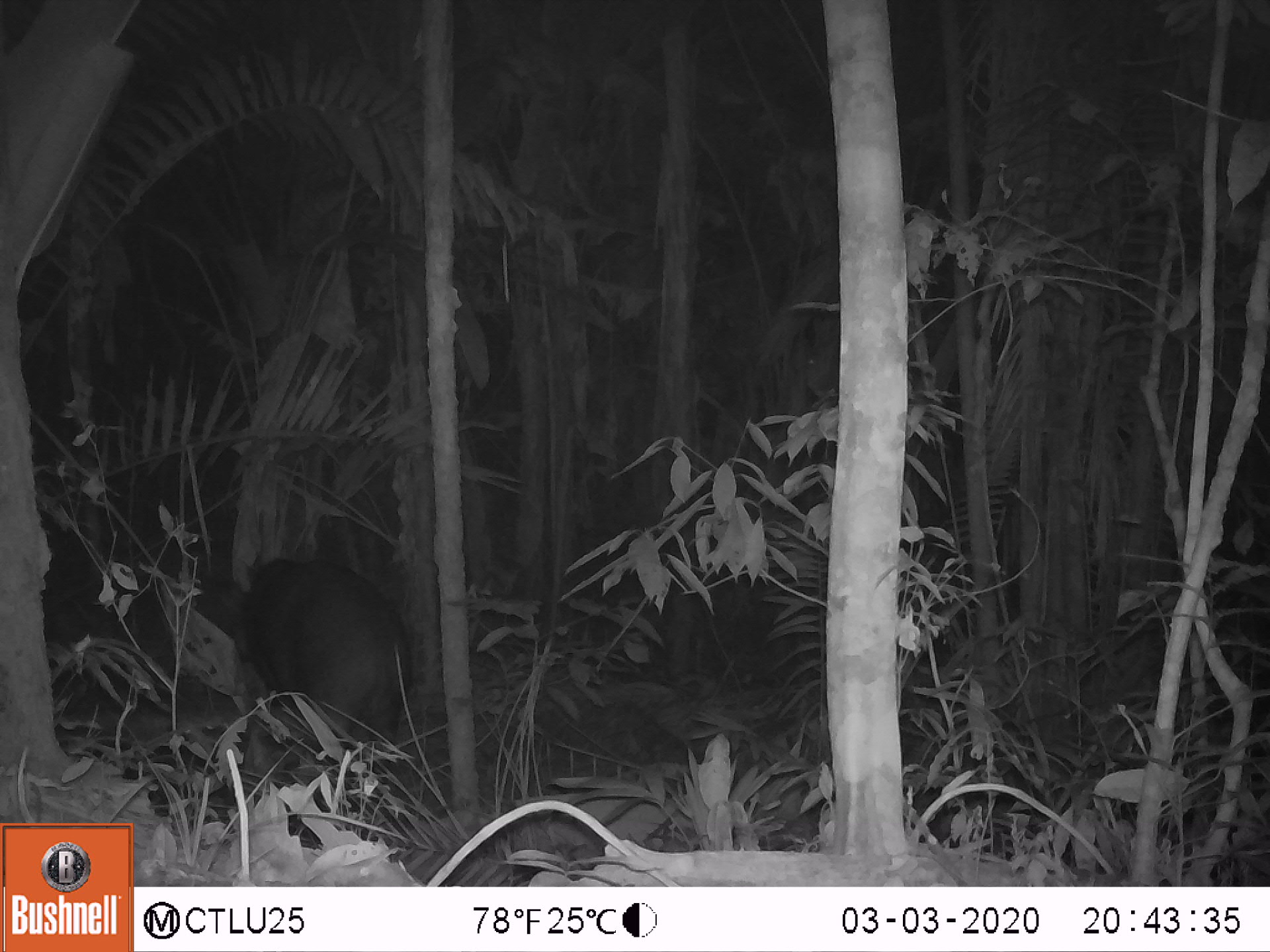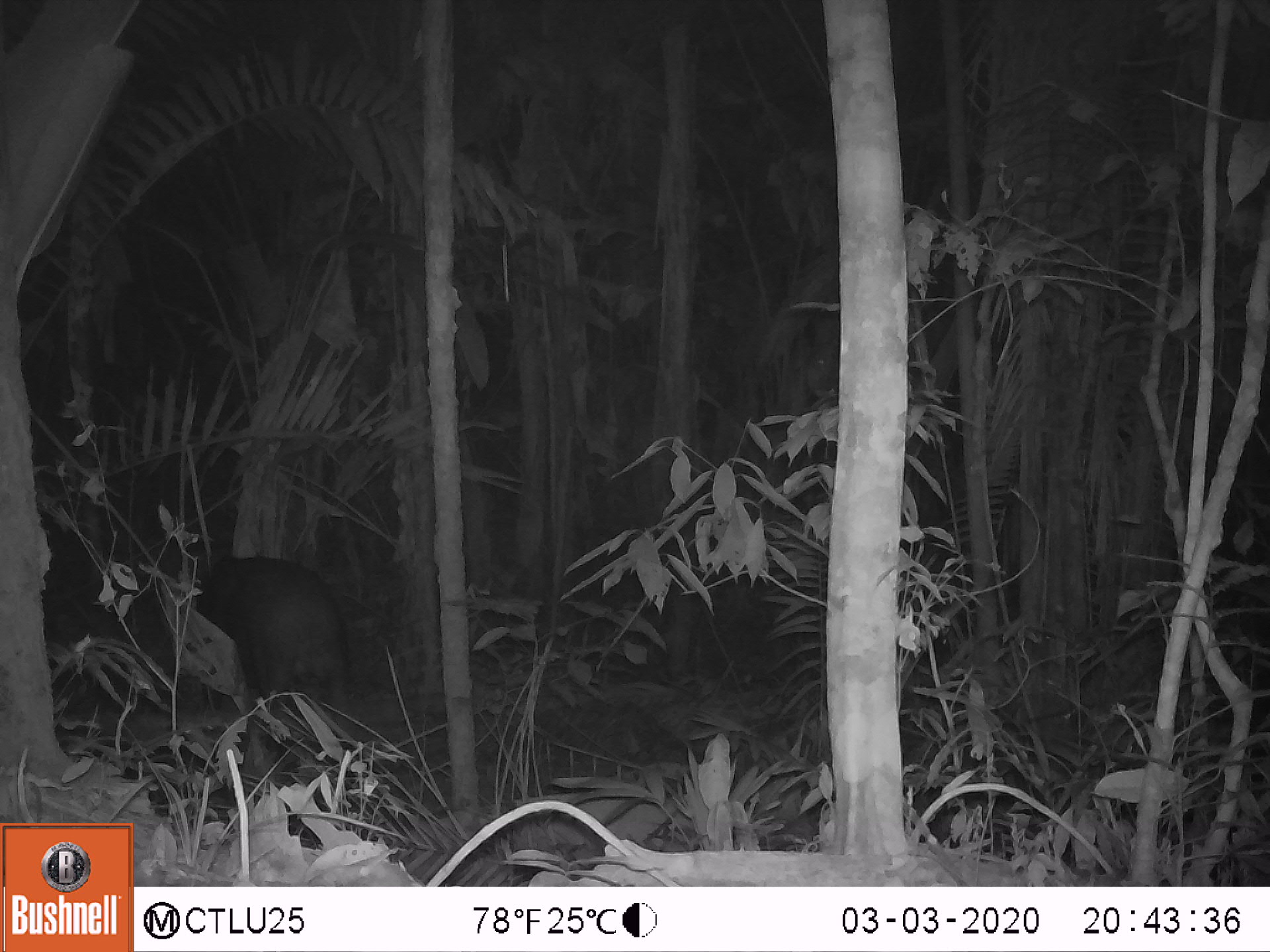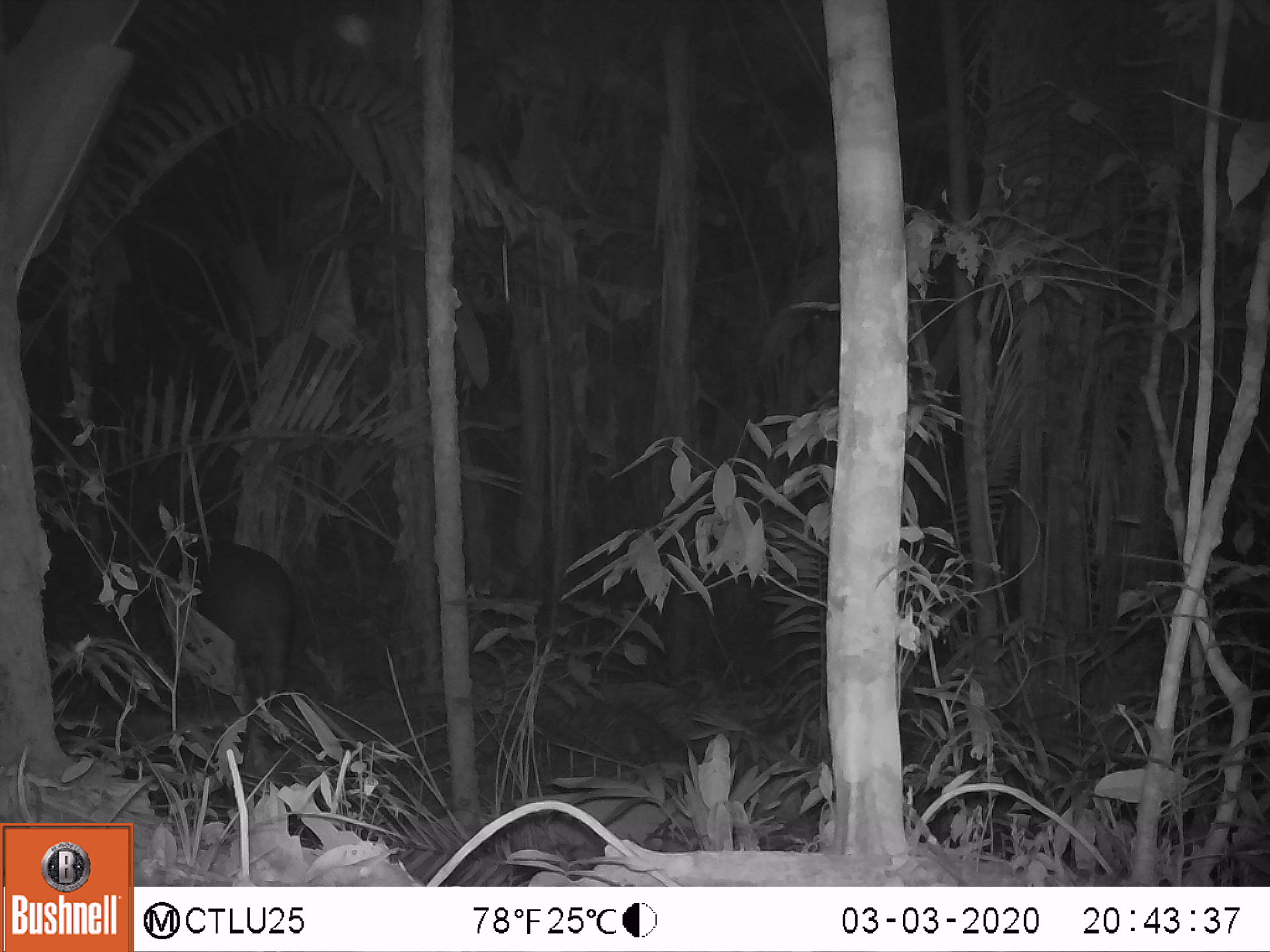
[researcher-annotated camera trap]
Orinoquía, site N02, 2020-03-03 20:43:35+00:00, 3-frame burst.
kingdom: Animalia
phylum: Chordata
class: Mammalia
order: Perissodactyla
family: Tapiridae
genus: Tapirus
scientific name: Tapirus terrestris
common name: lowland tapir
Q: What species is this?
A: Lowland tapir (Tapirus terrestris).